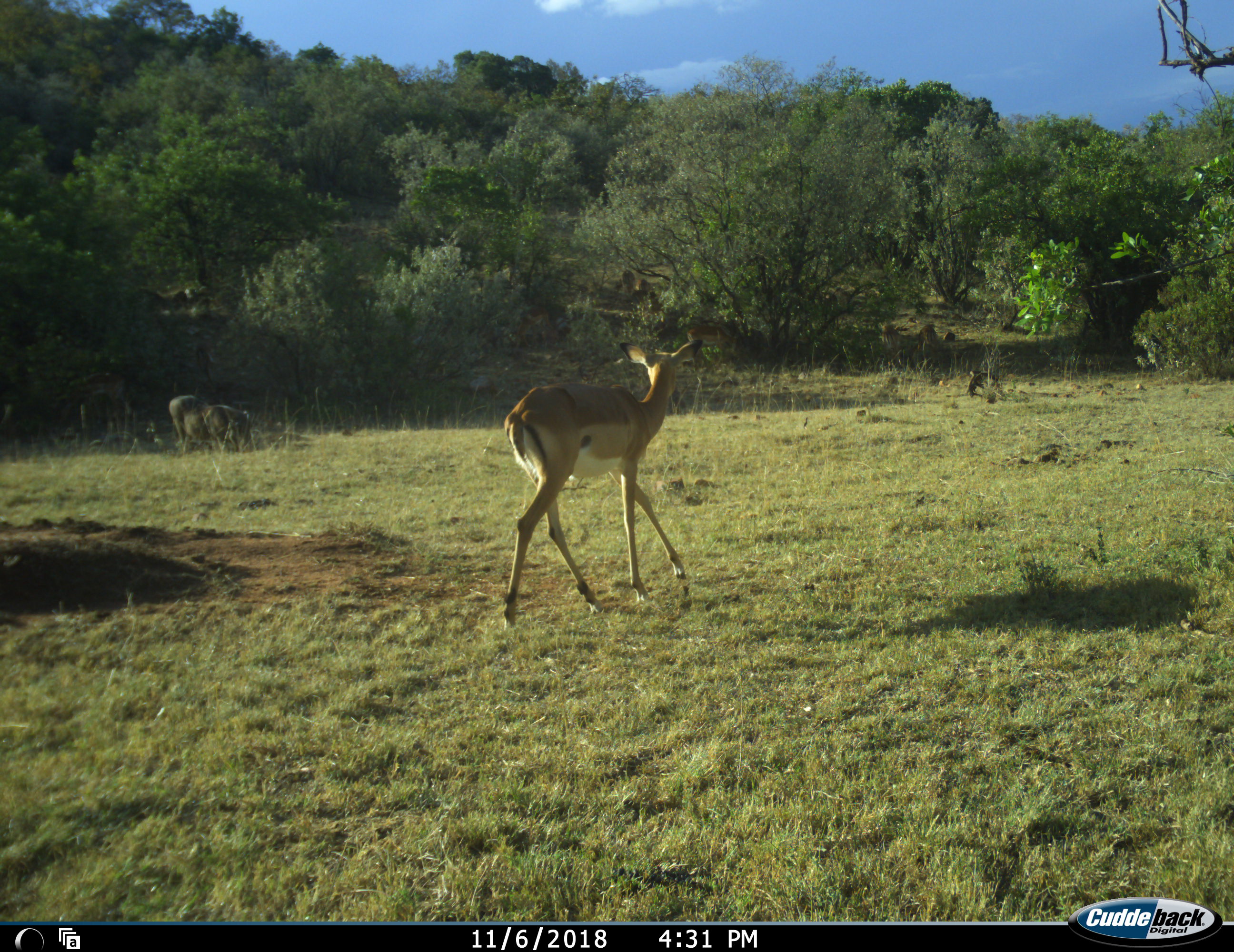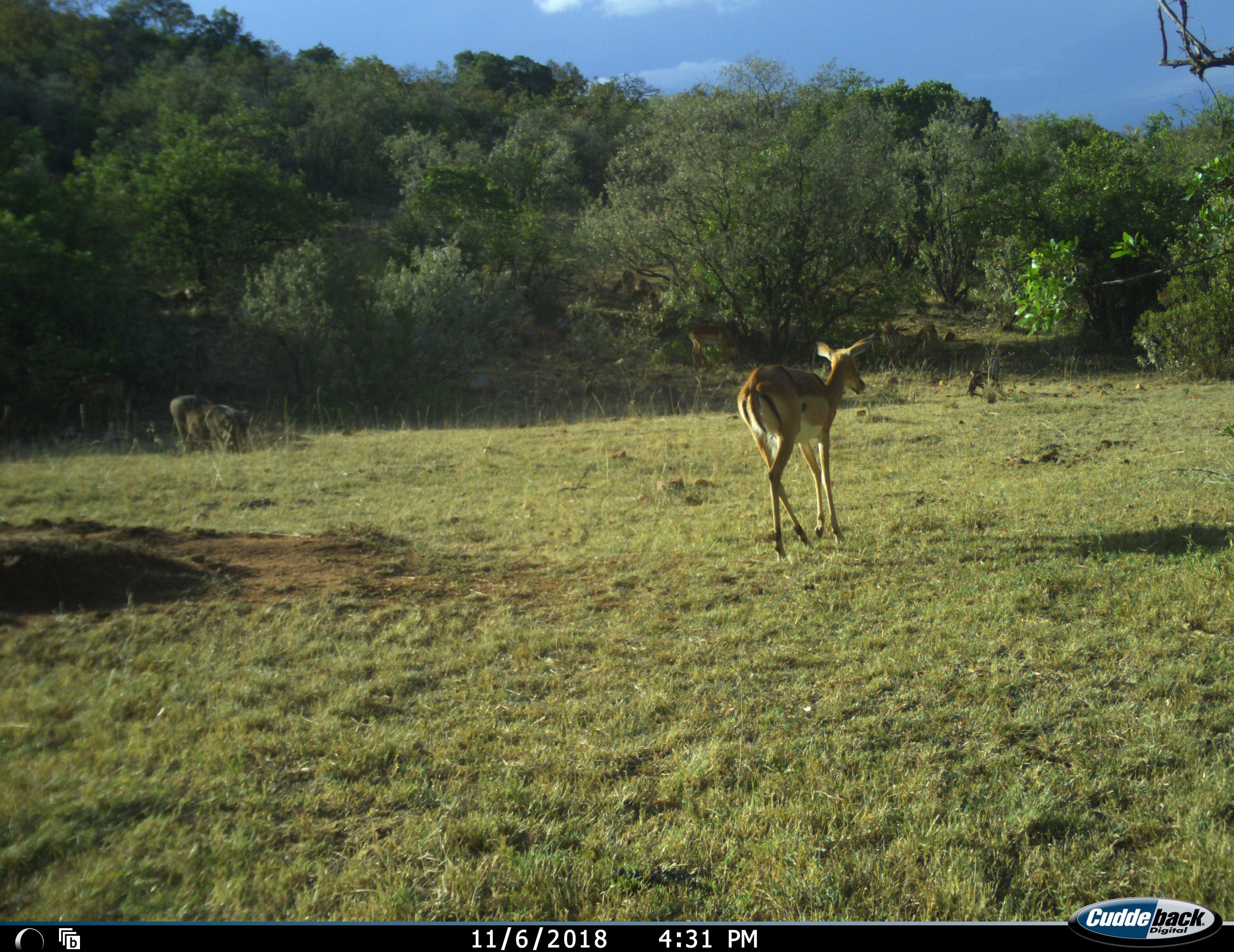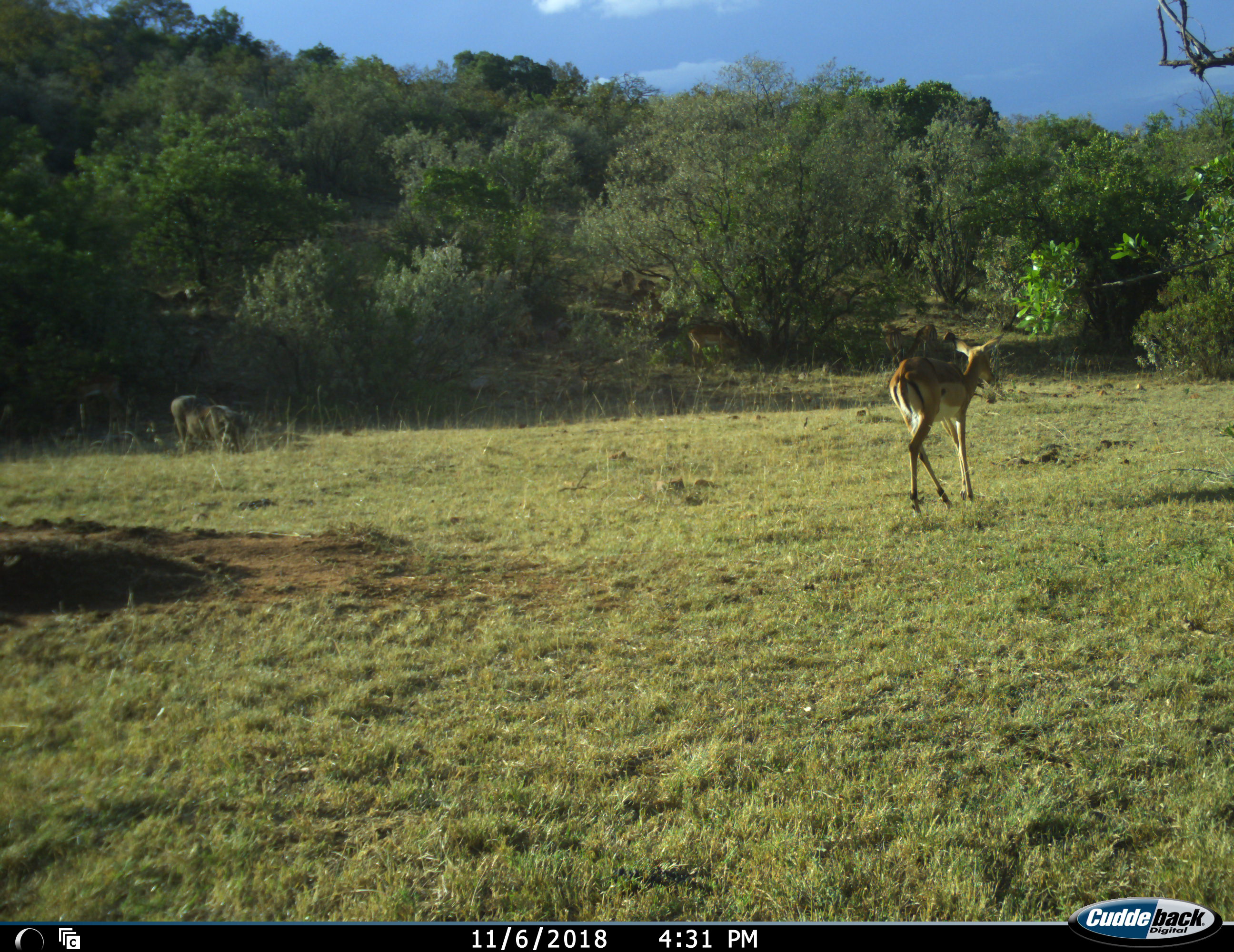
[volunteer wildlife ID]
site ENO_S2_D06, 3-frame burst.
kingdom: Animalia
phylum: Chordata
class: Mammalia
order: Artiodactyla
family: Bovidae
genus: Aepyceros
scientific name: Aepyceros melampus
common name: impala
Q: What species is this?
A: Impala (Aepyceros melampus).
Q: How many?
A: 1.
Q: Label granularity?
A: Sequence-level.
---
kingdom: Animalia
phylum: Chordata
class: Mammalia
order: Artiodactyla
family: Suidae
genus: Phacochoerus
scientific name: Phacochoerus africanus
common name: warthog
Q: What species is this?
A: Warthog (Phacochoerus africanus).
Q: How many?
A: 2.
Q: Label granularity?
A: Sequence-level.